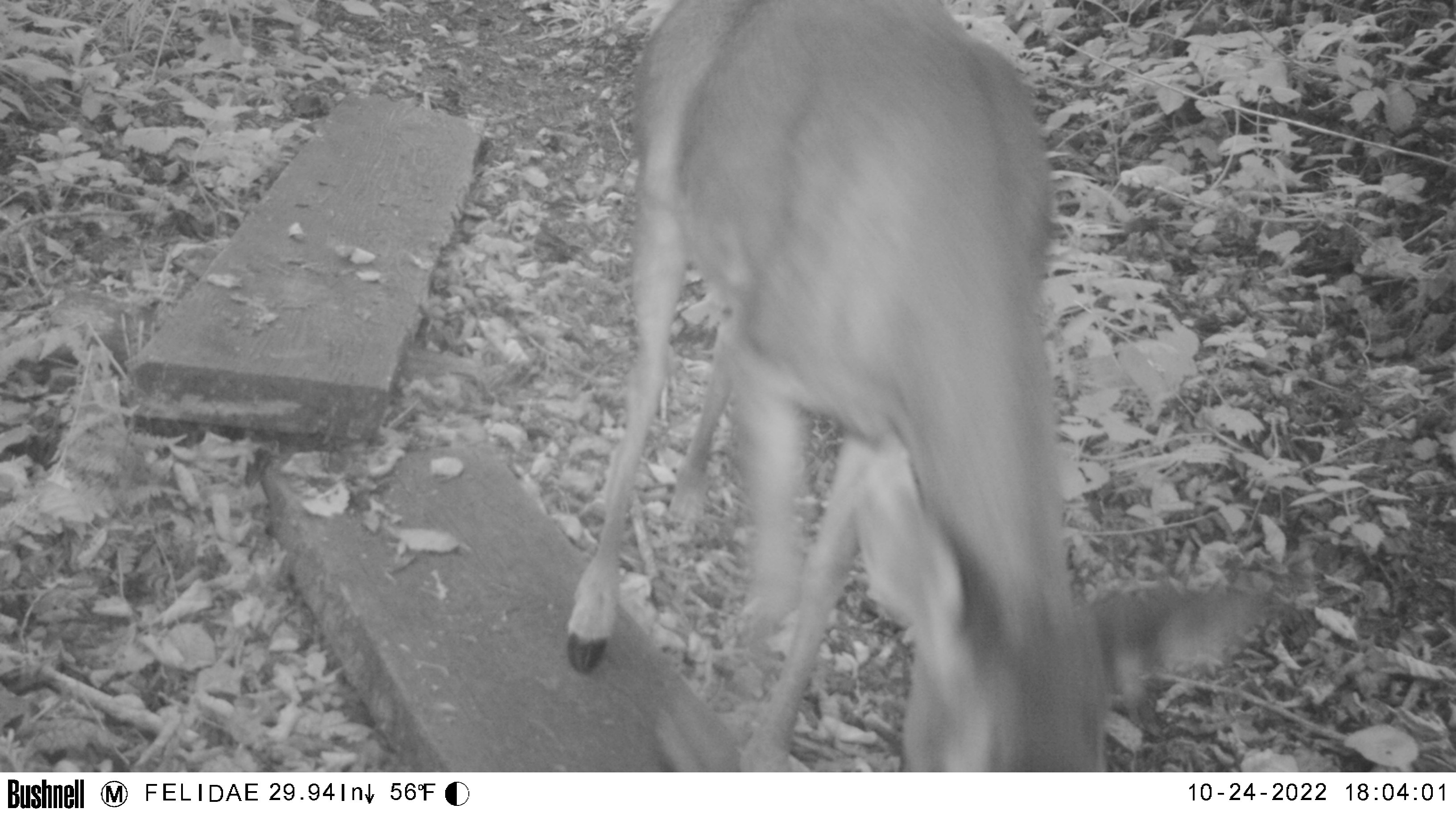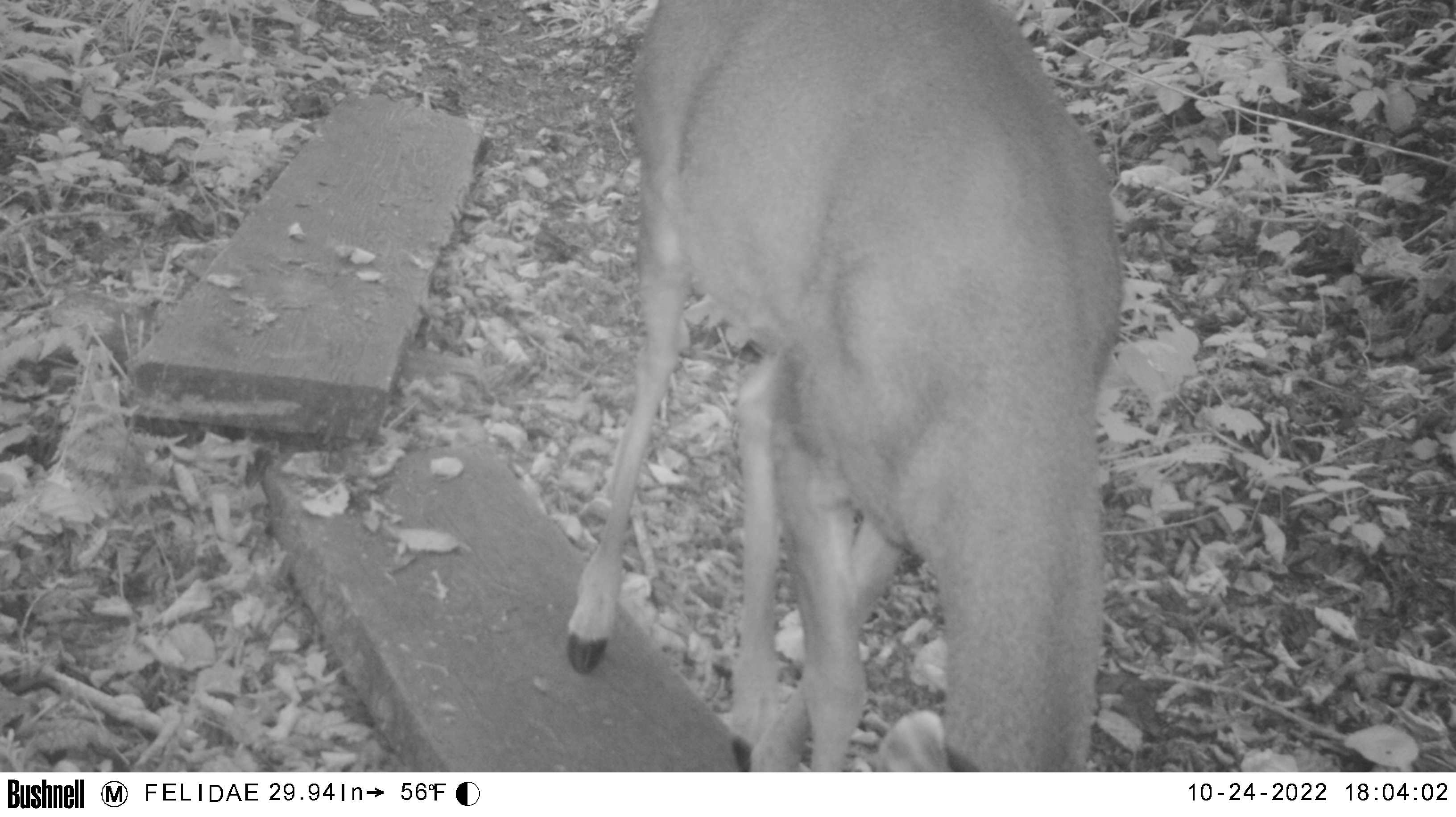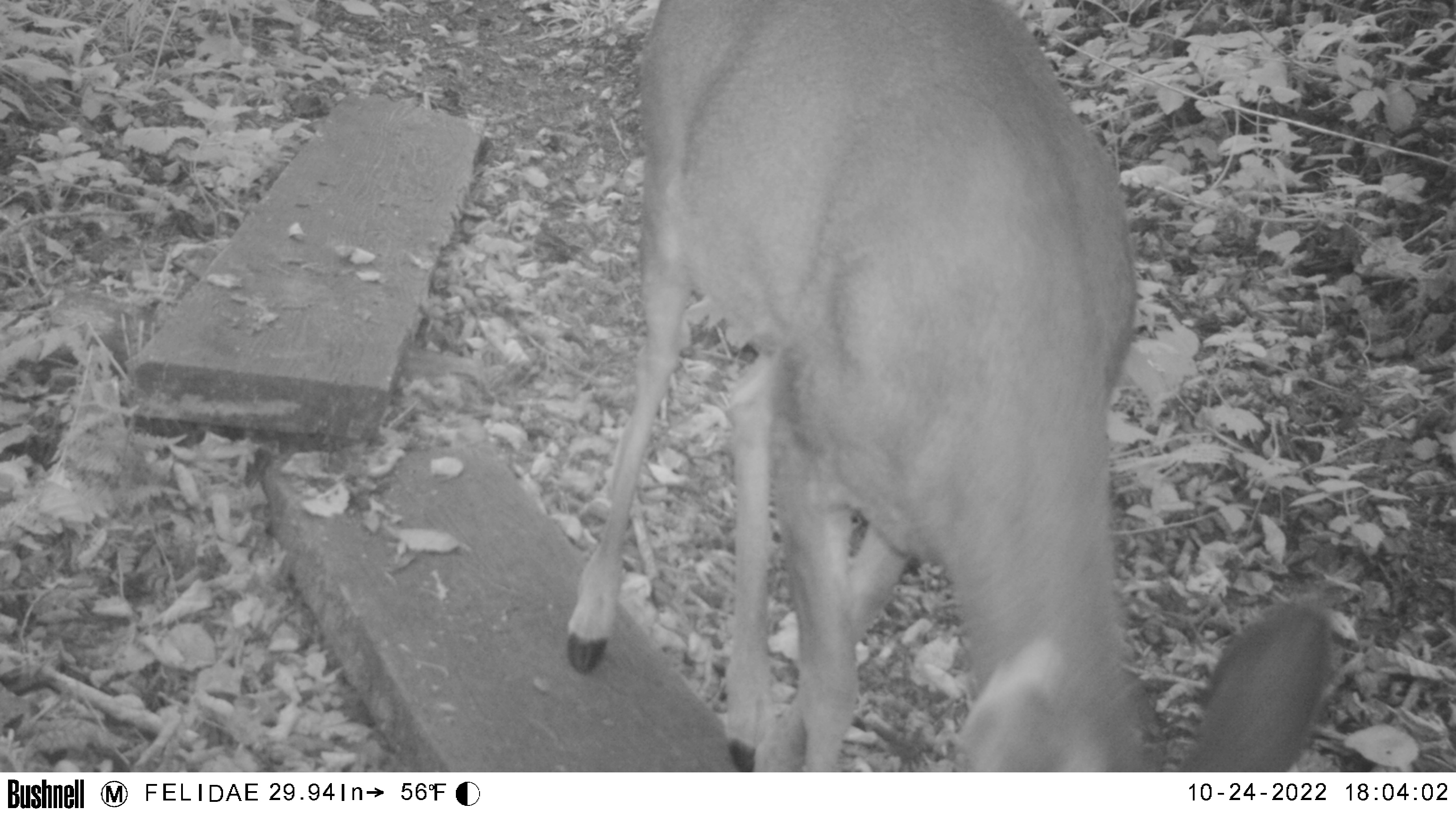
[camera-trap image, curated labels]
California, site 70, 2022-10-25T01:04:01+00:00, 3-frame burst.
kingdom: Animalia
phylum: Chordata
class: Mammalia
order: Artiodactyla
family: Cervidae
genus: Odocoileus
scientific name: Odocoileus hemionus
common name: mule deer